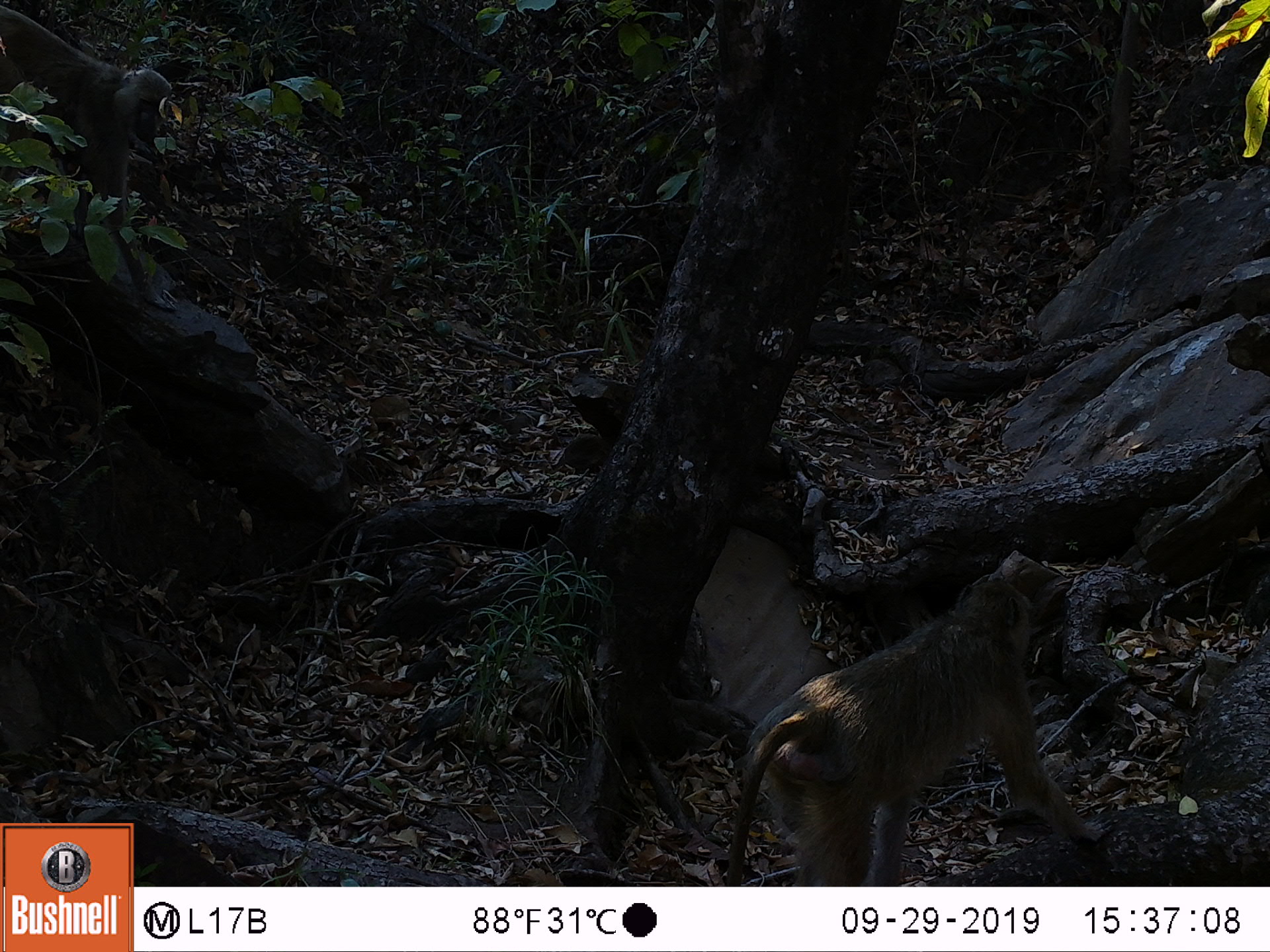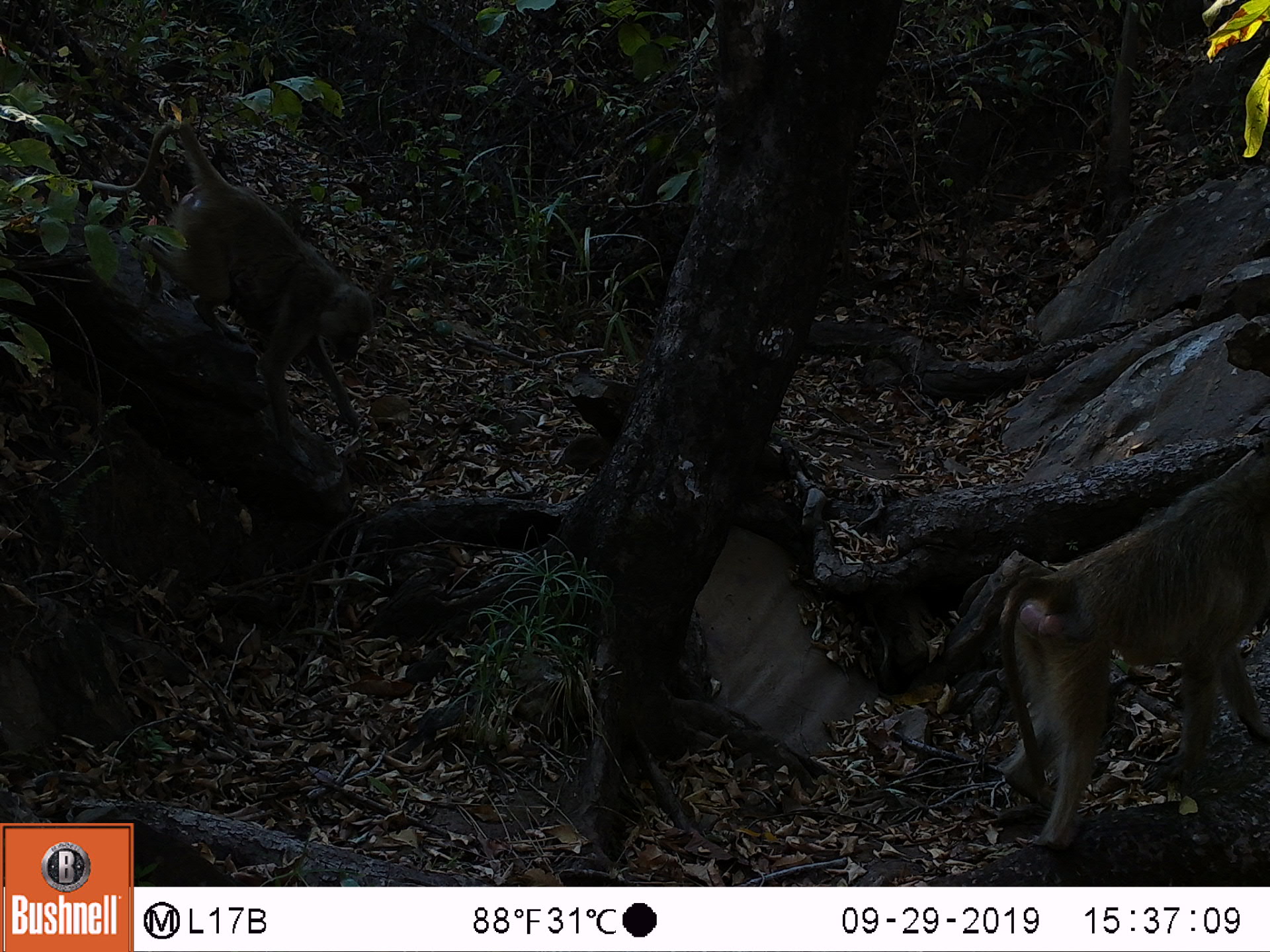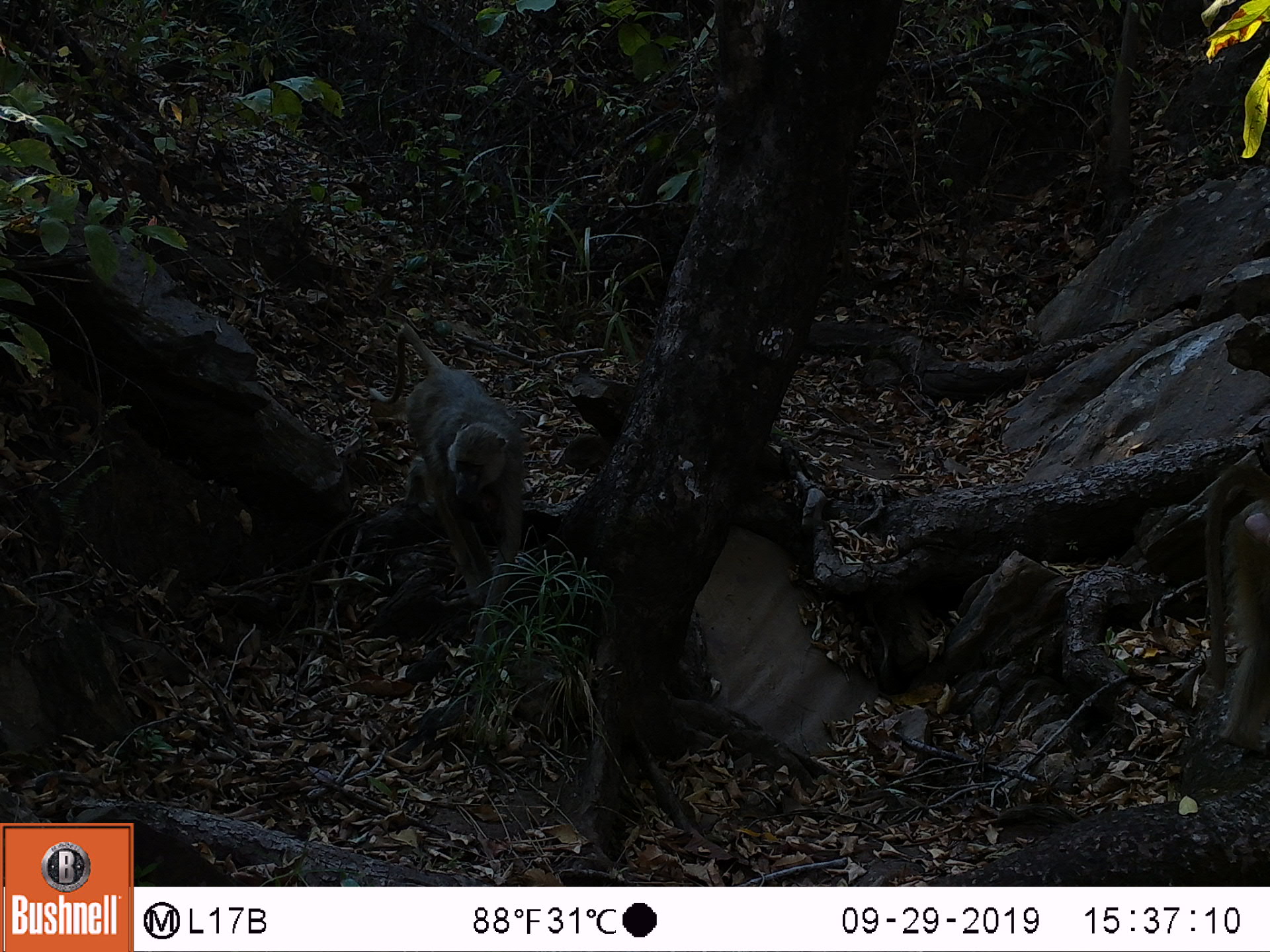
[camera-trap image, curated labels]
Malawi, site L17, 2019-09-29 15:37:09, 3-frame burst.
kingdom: Animalia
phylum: Chordata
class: Mammalia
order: Primates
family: Cercopithecidae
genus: Papio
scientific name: Papio cynocephalus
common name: yellow baboon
Yellow baboon (Papio cynocephalus), count 2.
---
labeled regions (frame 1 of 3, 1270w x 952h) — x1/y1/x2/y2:
yellow baboon: 717/574/1084/875; 2/5/167/247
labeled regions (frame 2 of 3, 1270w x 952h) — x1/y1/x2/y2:
yellow baboon: 996/447/1261/838; 91/118/364/454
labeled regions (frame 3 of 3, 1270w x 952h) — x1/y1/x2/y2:
yellow baboon: 379/318/526/607